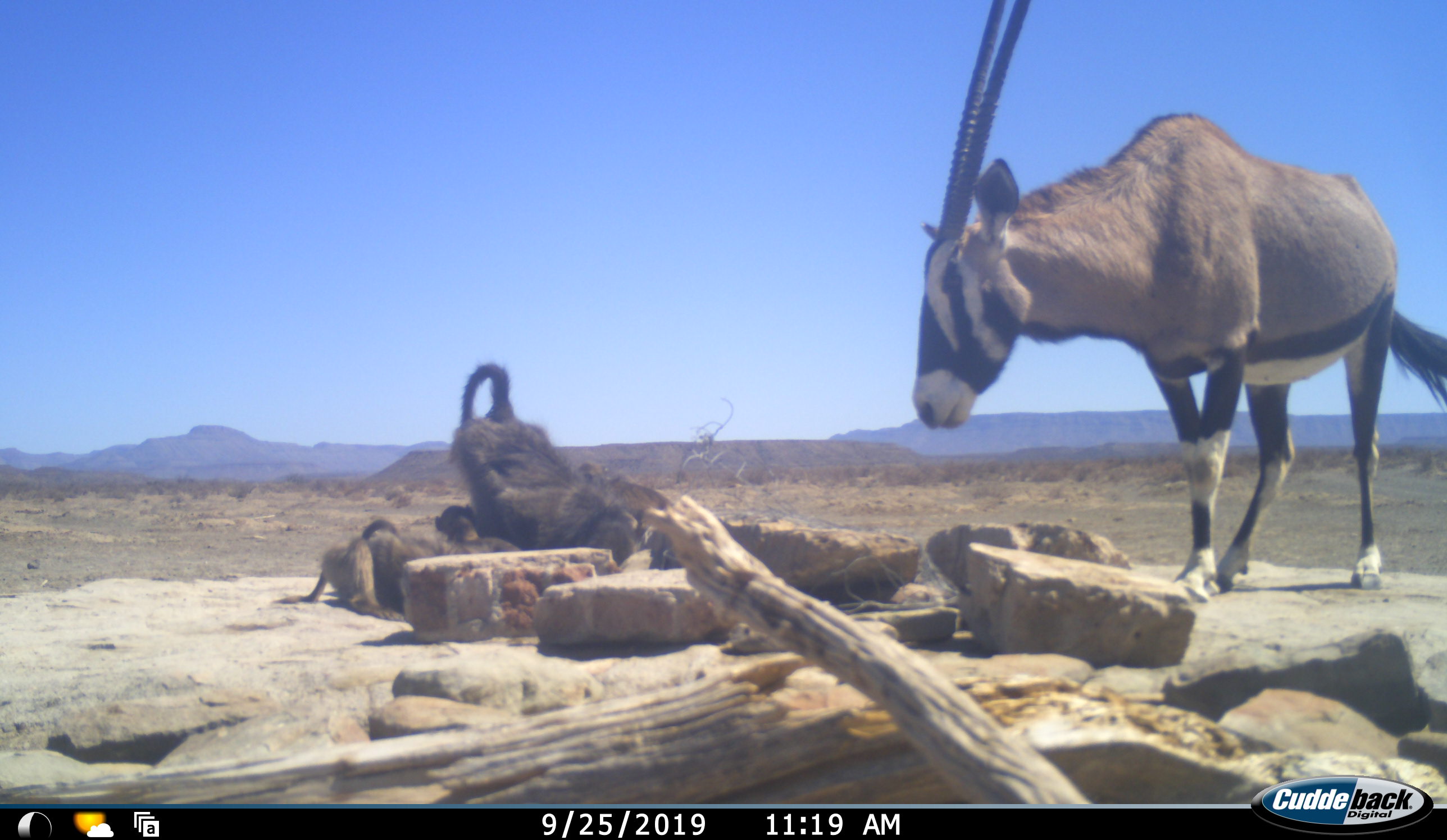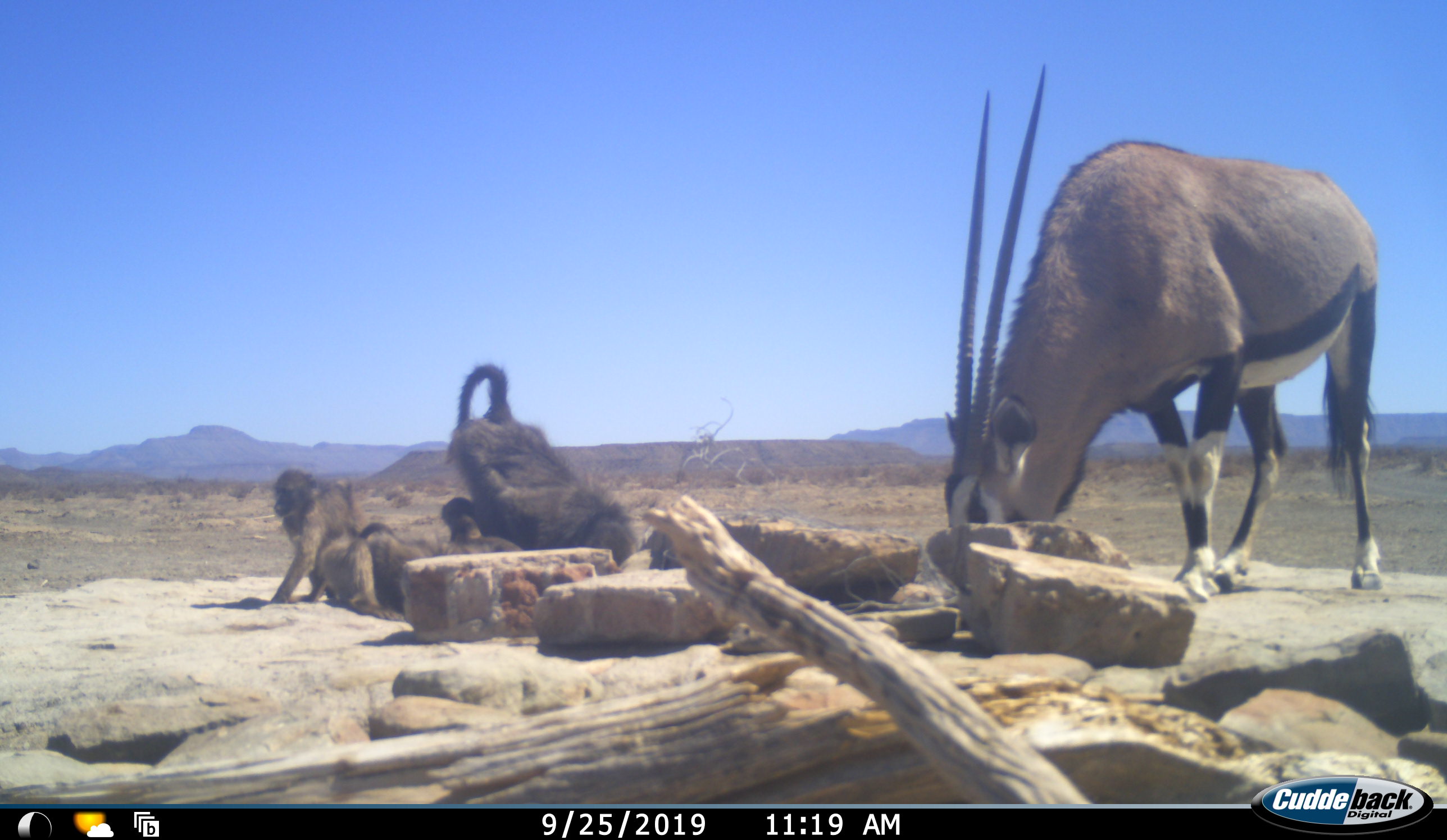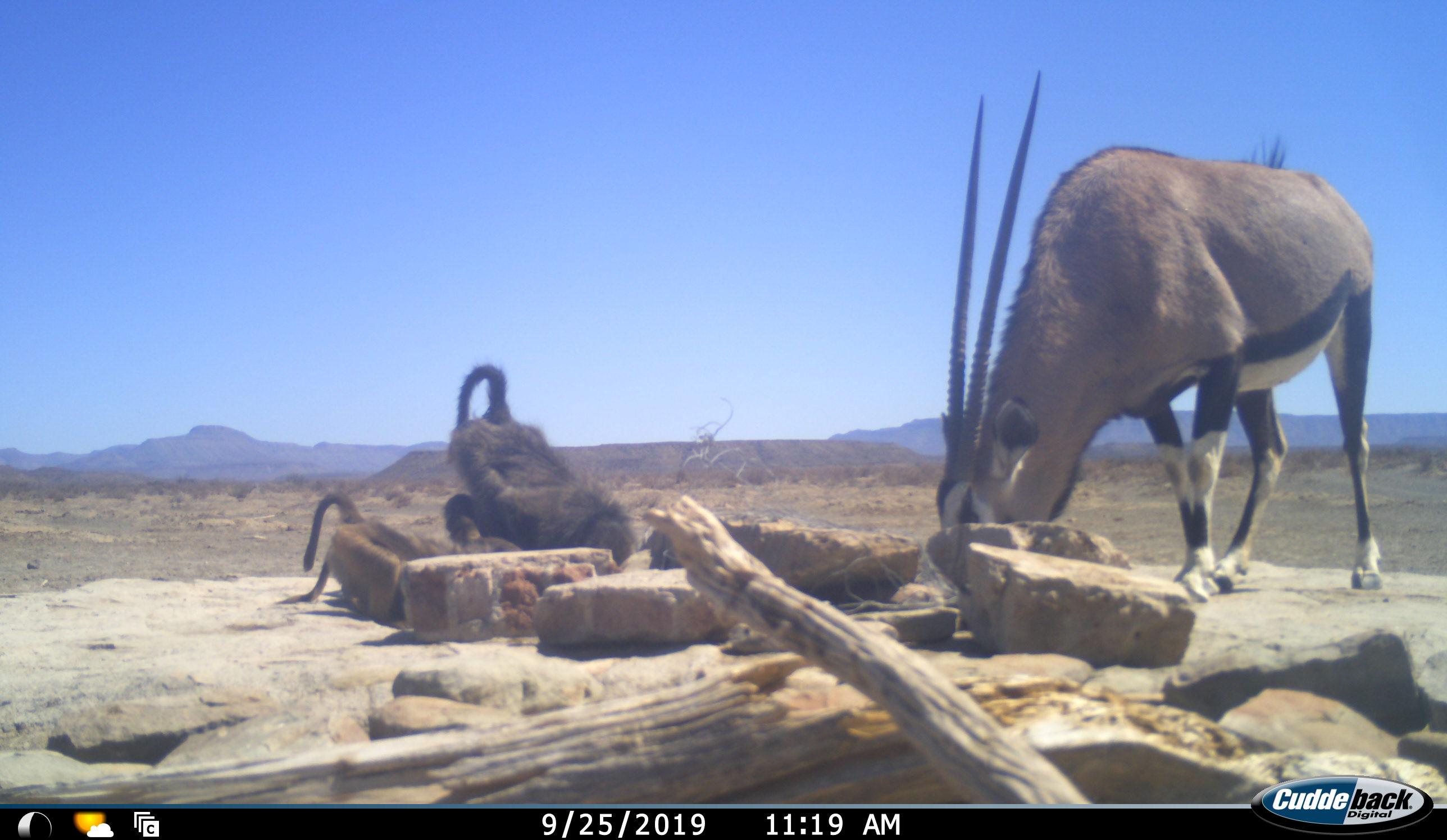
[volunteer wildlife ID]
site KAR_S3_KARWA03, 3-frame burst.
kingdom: Animalia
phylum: Chordata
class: Mammalia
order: Primates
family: Cercopithecidae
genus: Papio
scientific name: Papio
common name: baboon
Baboon (Papio), count 4. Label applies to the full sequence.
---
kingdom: Animalia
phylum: Chordata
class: Mammalia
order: Artiodactyla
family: Bovidae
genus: Oryx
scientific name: Oryx gazella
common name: gemsbok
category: oryx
Oryx (gemsbok) (Oryx gazella), count 1. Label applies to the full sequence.